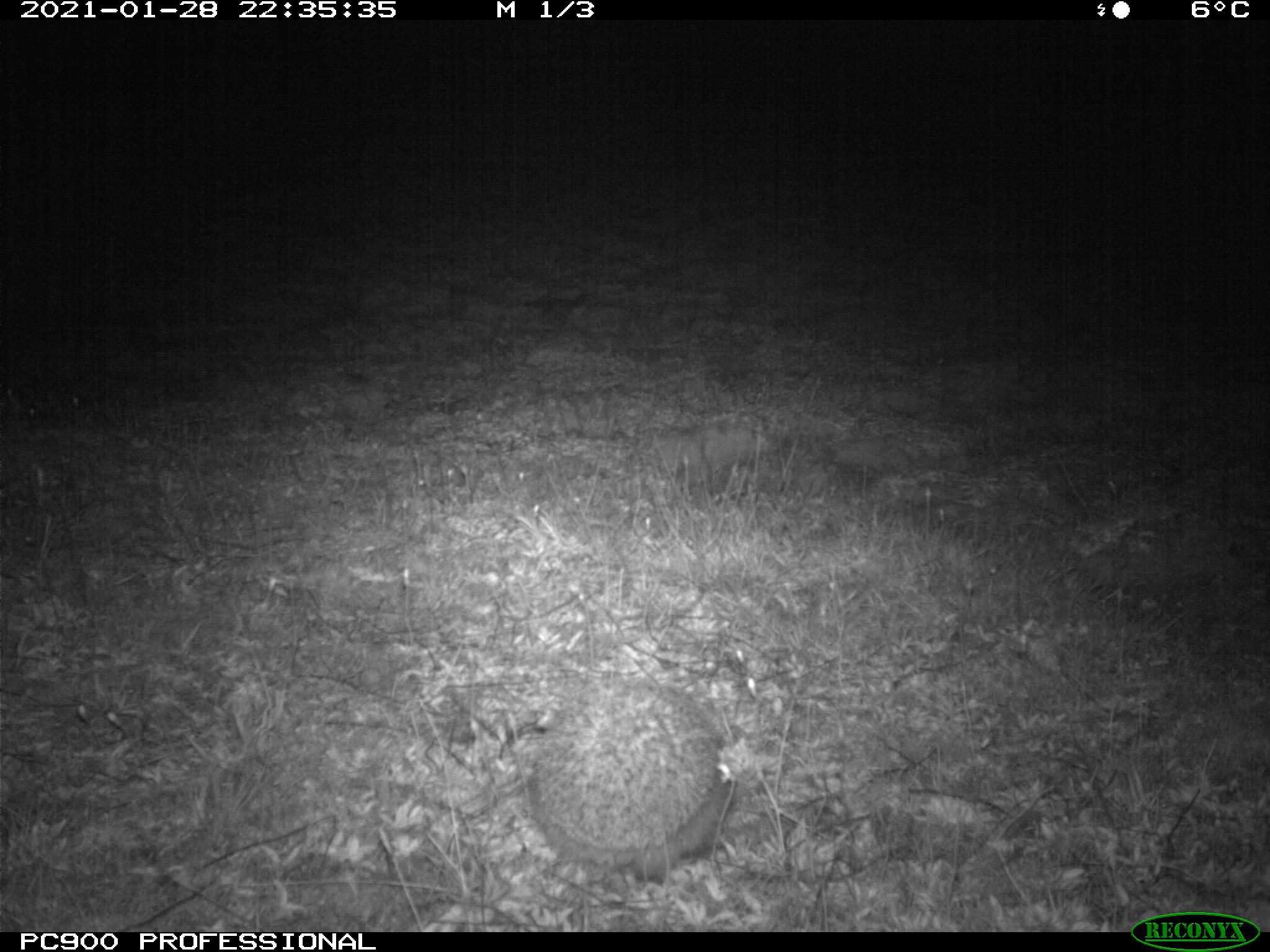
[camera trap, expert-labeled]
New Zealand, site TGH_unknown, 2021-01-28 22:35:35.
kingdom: Animalia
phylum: Chordata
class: Mammalia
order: Eulipotyphla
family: Erinaceidae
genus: Erinaceus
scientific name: Erinaceus europaeus europaeus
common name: european hedgehog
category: hedgehog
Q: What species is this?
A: Hedgehog (european hedgehog) (Erinaceus europaeus europaeus).